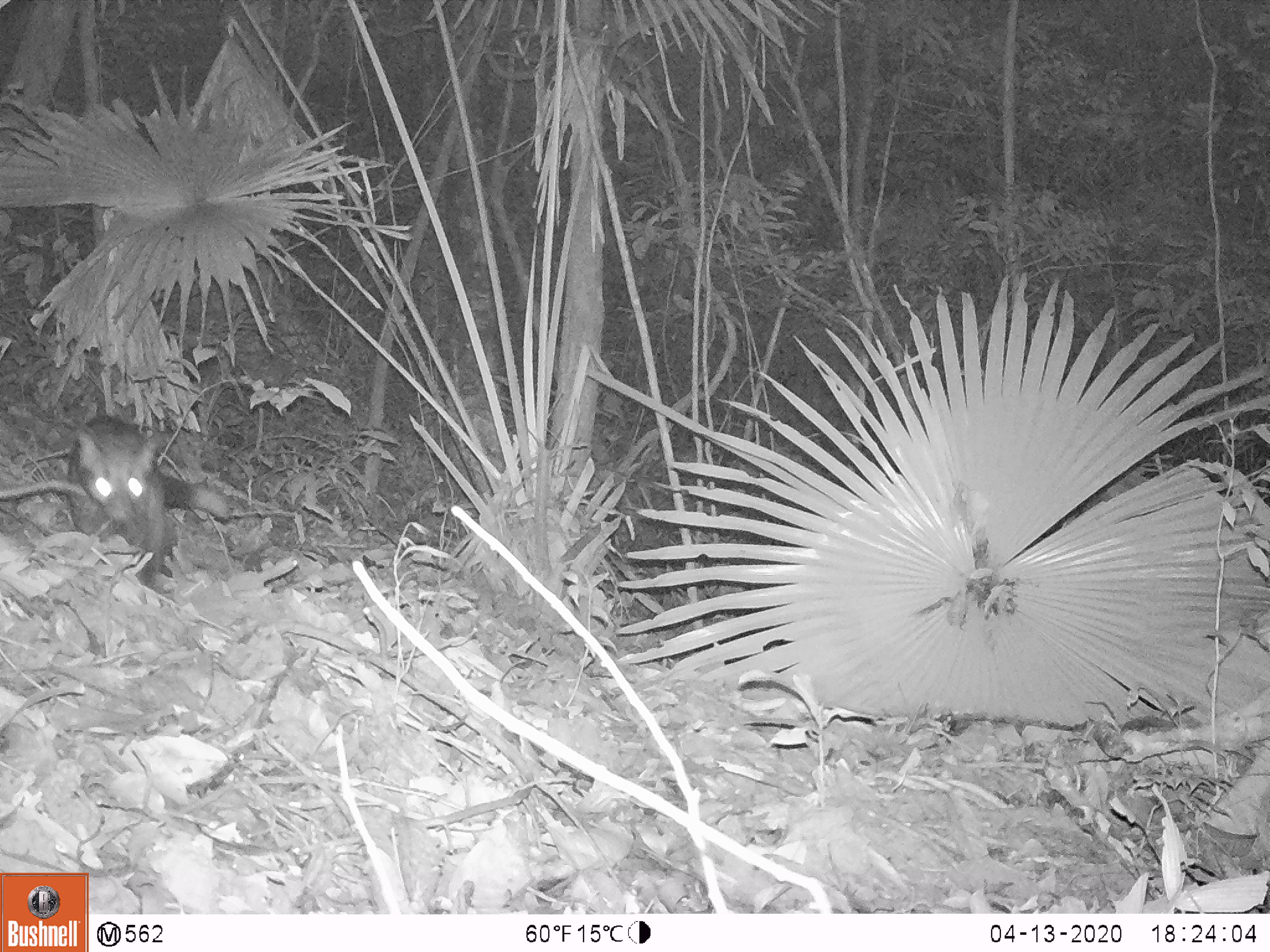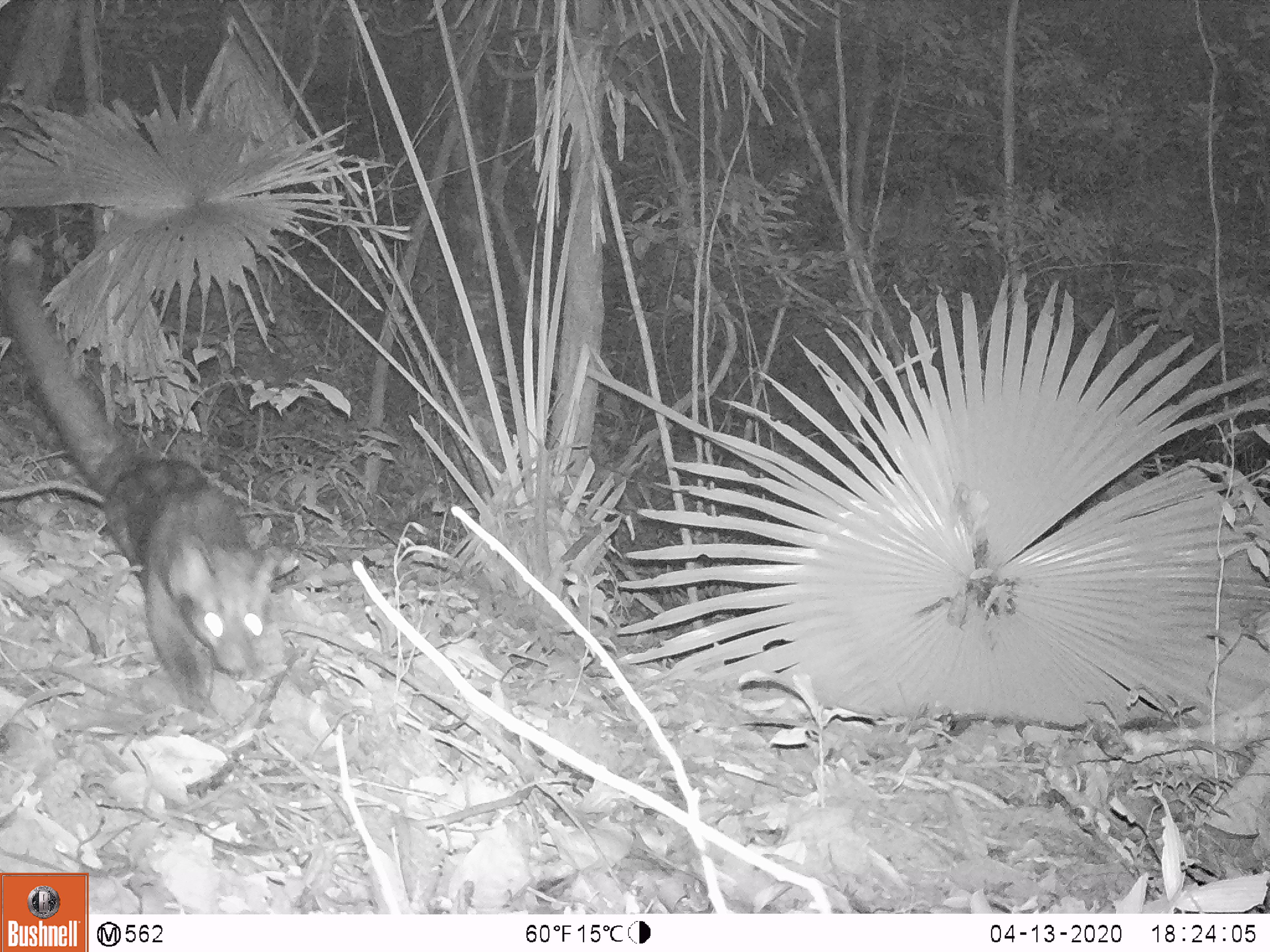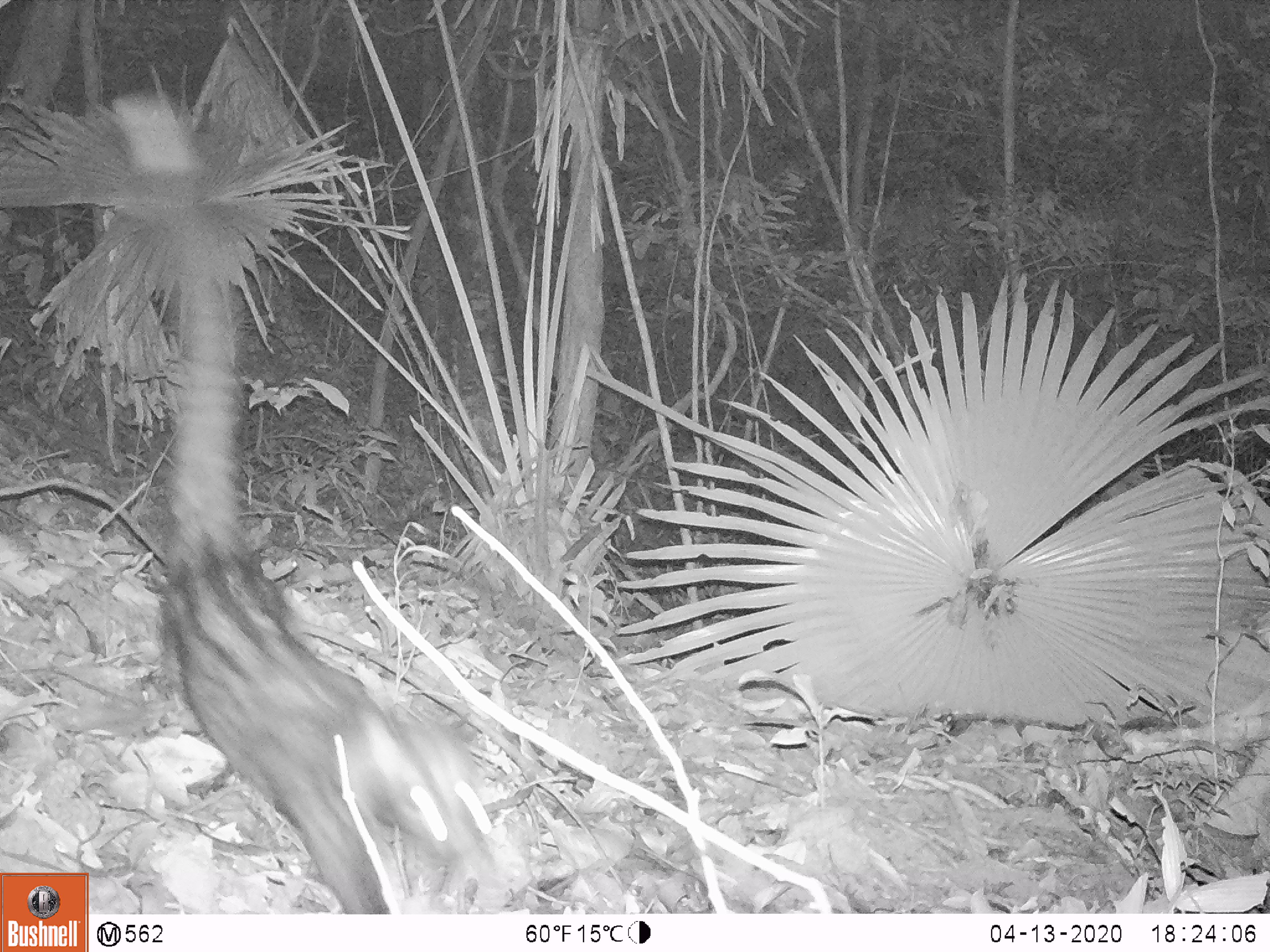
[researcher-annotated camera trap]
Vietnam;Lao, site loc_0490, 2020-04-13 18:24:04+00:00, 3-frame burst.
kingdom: Animalia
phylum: Chordata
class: Mammalia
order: Carnivora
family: Viverridae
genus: Paradoxurus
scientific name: Paradoxurus hermaphroditus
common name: common palm civet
Common palm civet (Paradoxurus hermaphroditus). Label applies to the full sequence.